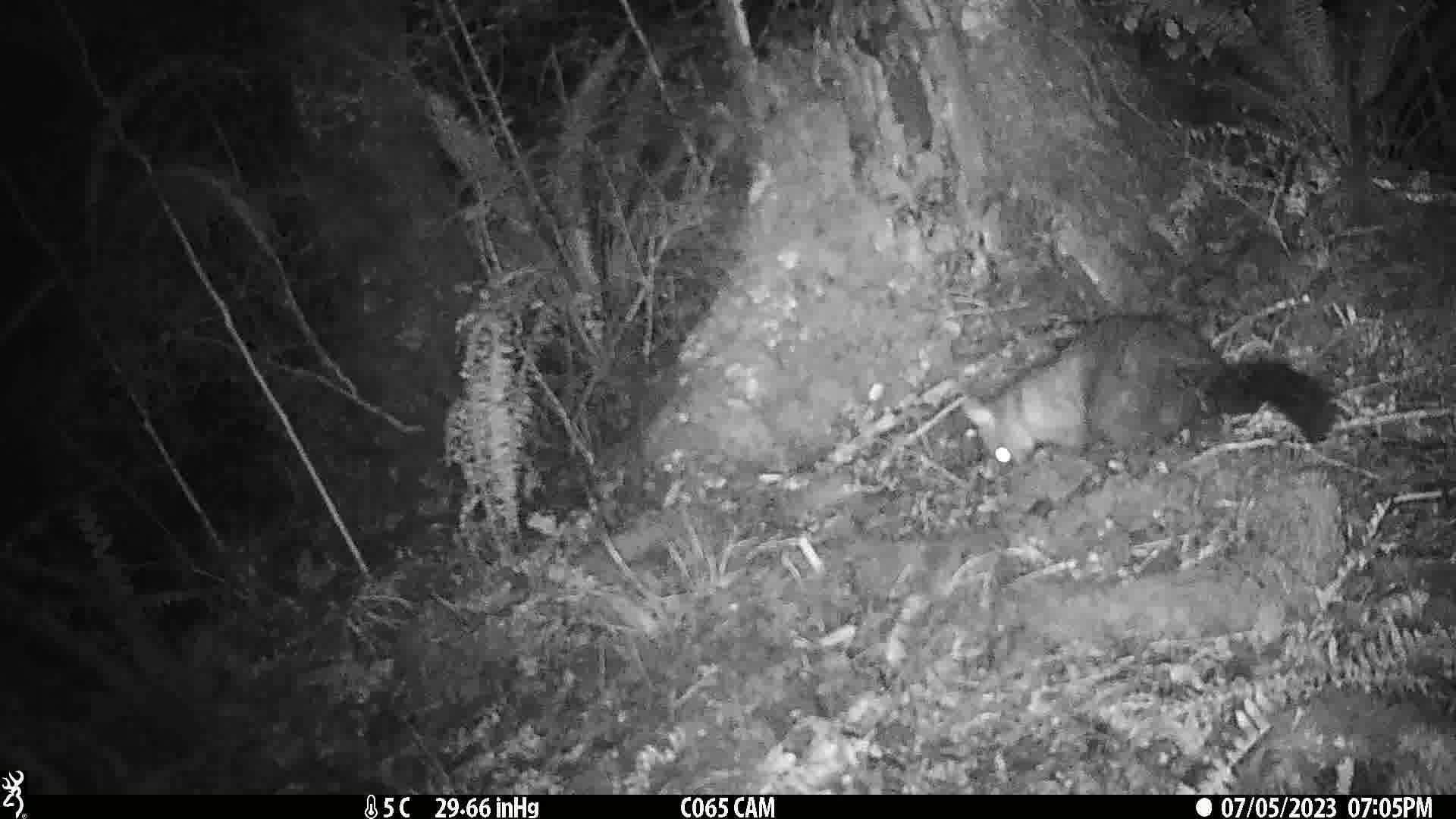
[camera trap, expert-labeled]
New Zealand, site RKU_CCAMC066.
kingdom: Animalia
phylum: Chordata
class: Mammalia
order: Diprotodontia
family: Phalangeridae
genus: Trichosurus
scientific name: Trichosurus vulpecula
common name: common brushtail possum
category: possum